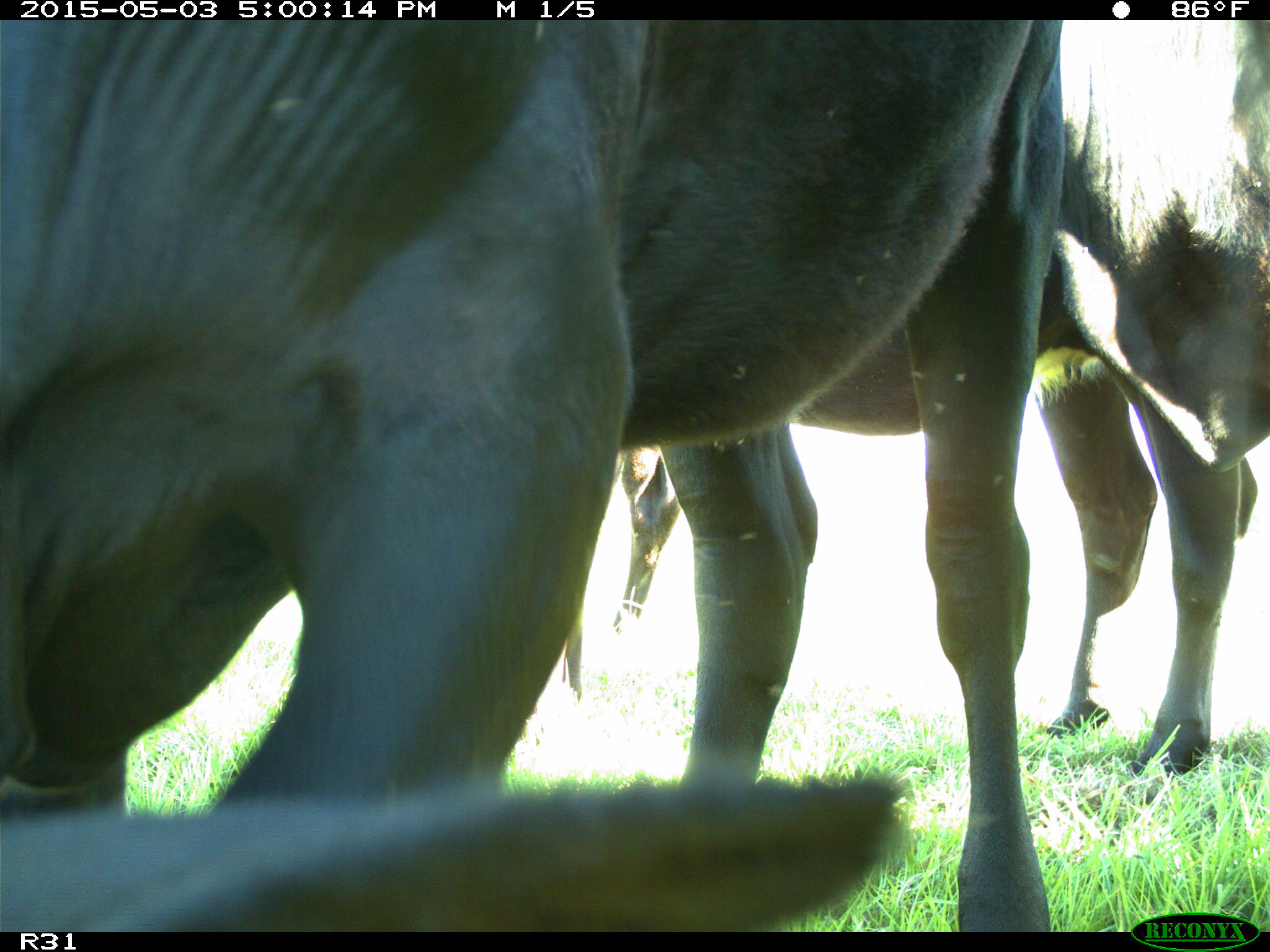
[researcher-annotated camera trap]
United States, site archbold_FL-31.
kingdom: Animalia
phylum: Chordata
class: Mammalia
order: Artiodactyla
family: Bovidae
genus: Bos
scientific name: Bos taurus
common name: domestic cow